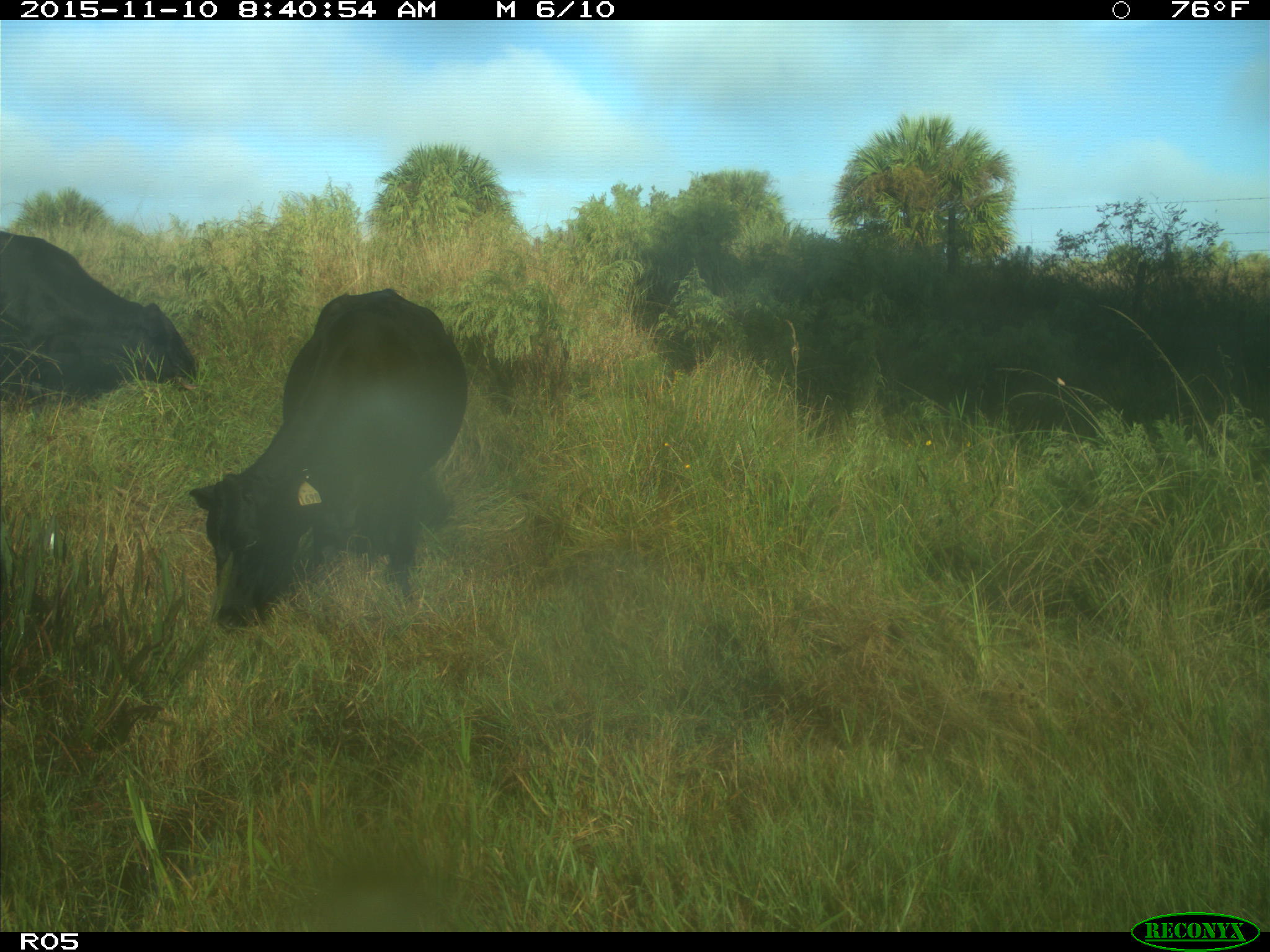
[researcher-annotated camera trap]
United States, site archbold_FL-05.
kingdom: Animalia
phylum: Chordata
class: Mammalia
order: Artiodactyla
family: Bovidae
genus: Bos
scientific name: Bos taurus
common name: domestic cow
Bos taurus (domestic cow).